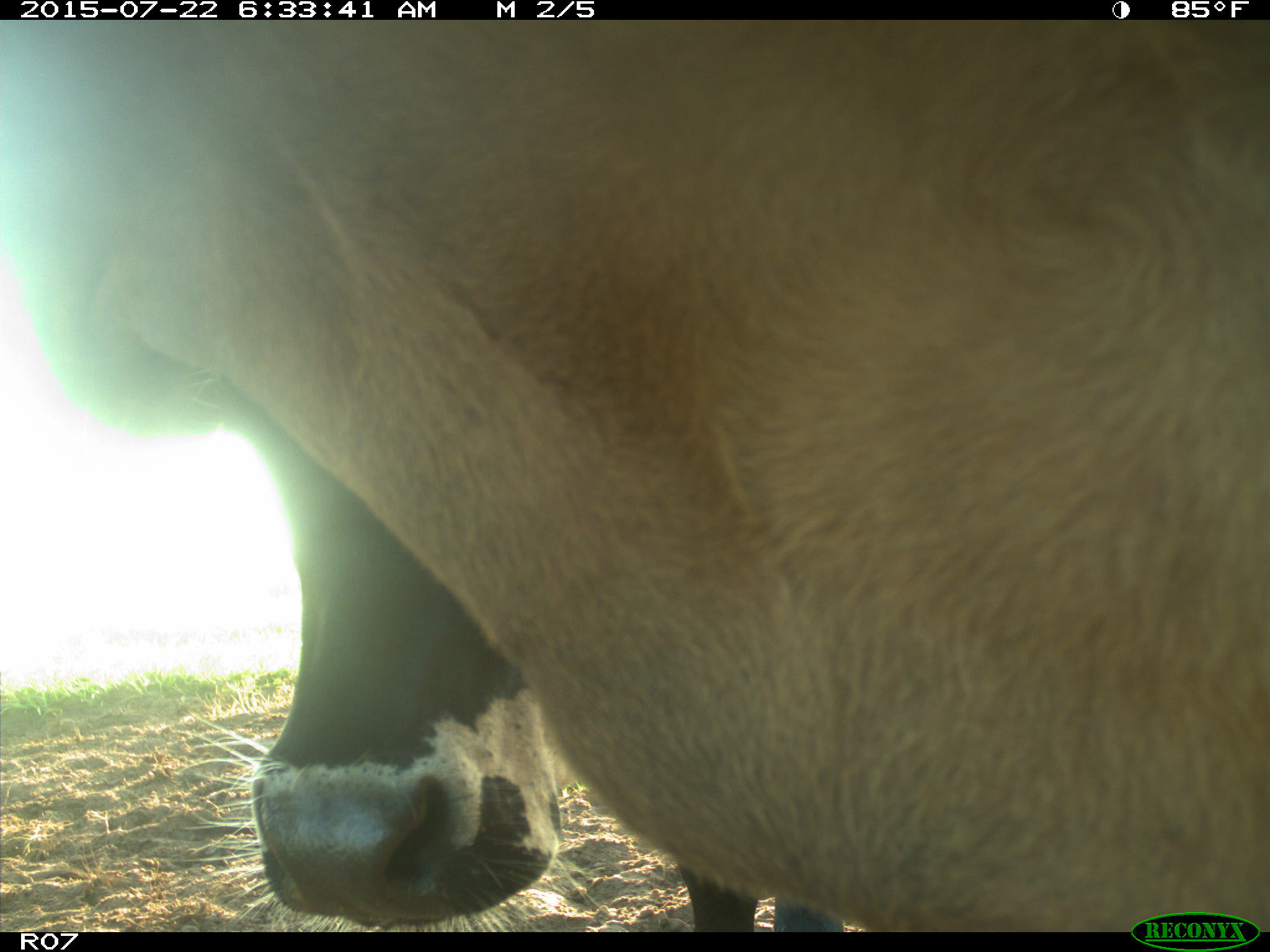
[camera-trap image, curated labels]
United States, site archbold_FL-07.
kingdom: Animalia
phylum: Chordata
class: Mammalia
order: Carnivora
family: Procyonidae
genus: Procyon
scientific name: Procyon lotor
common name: common raccoon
Procyon lotor (common raccoon).